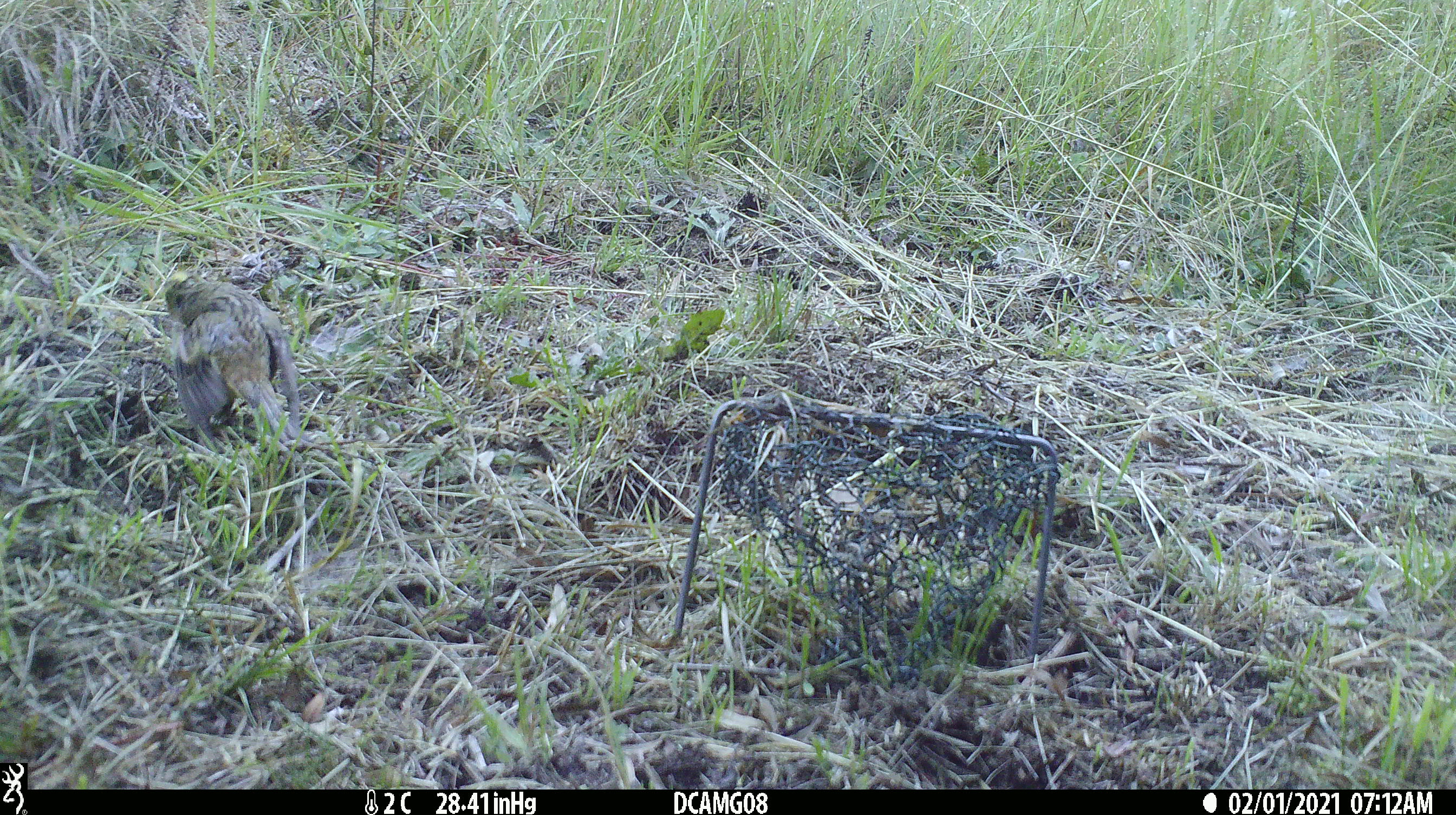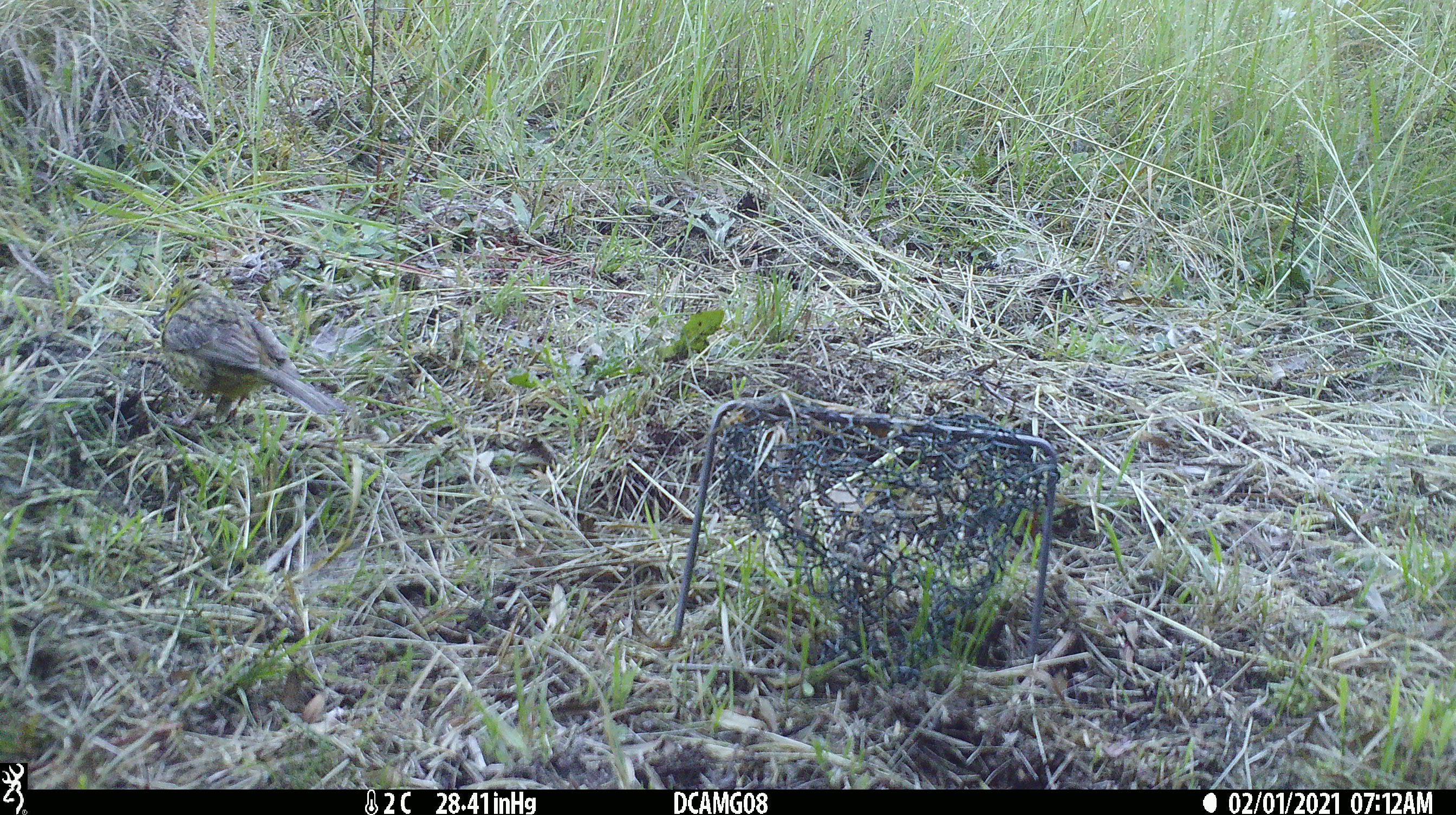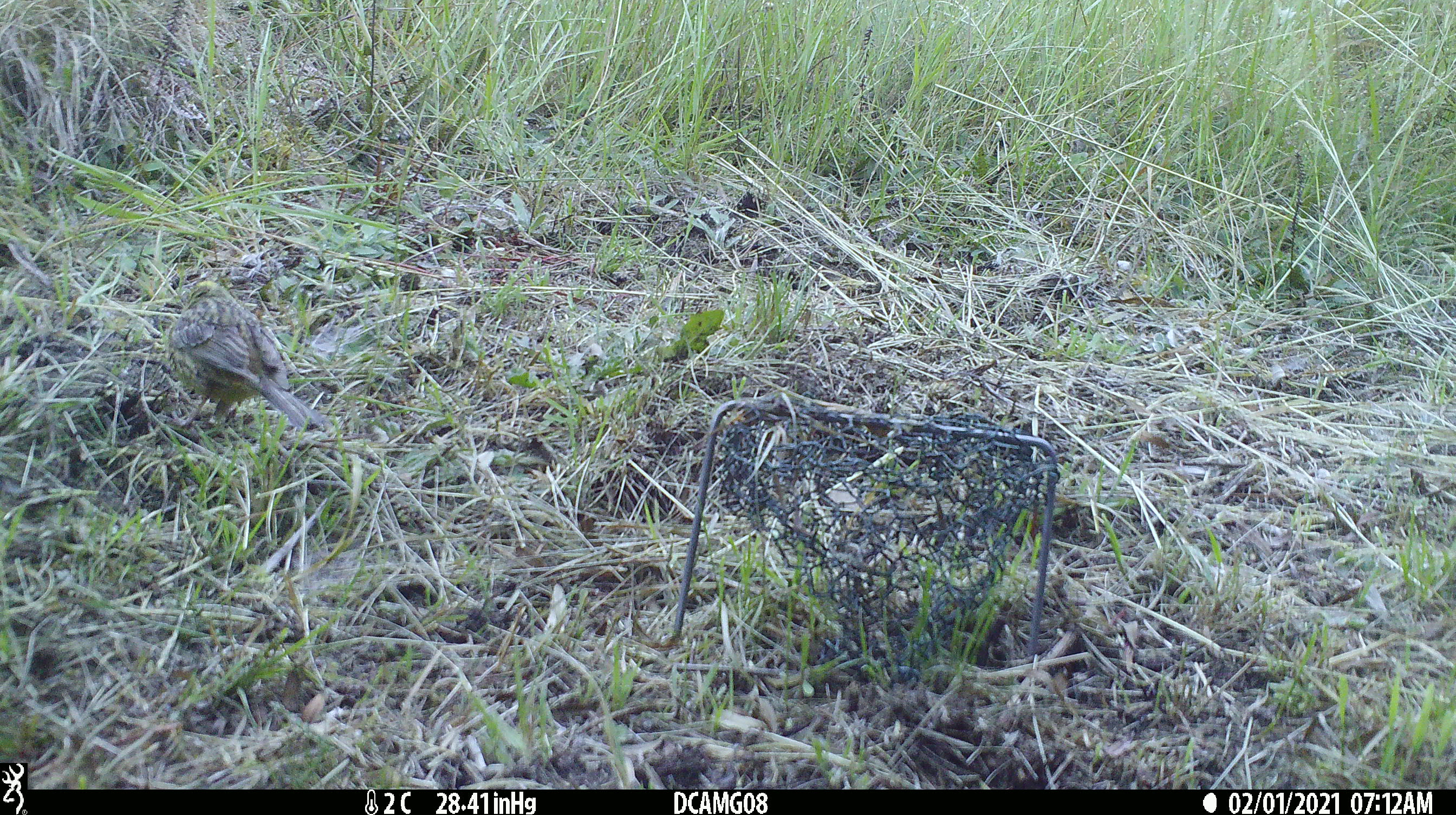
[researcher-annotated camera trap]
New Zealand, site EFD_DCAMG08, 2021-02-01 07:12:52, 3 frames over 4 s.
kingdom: Animalia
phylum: Chordata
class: Aves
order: Passeriformes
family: Emberizidae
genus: Emberiza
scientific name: Emberiza citrinella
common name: yellowhammer